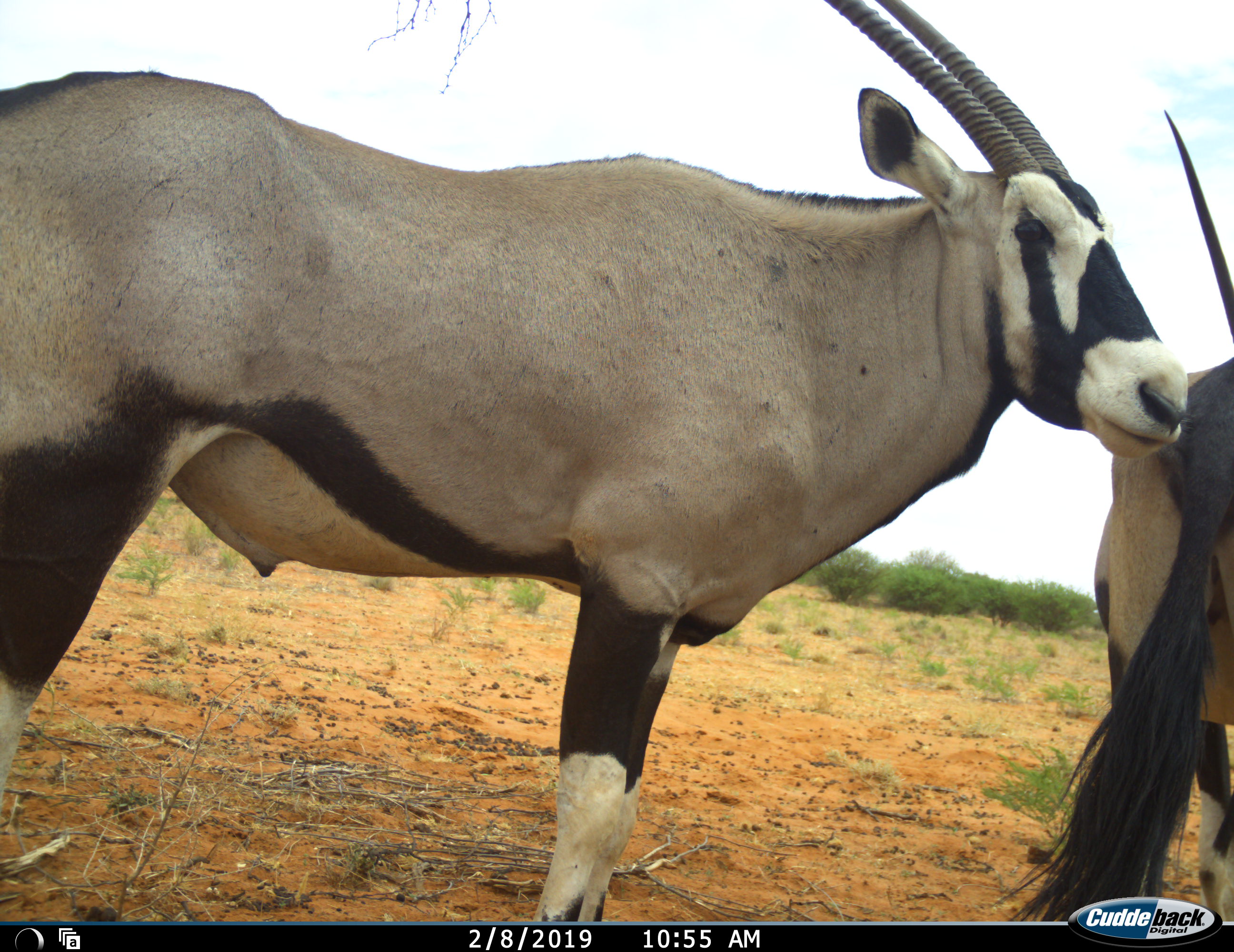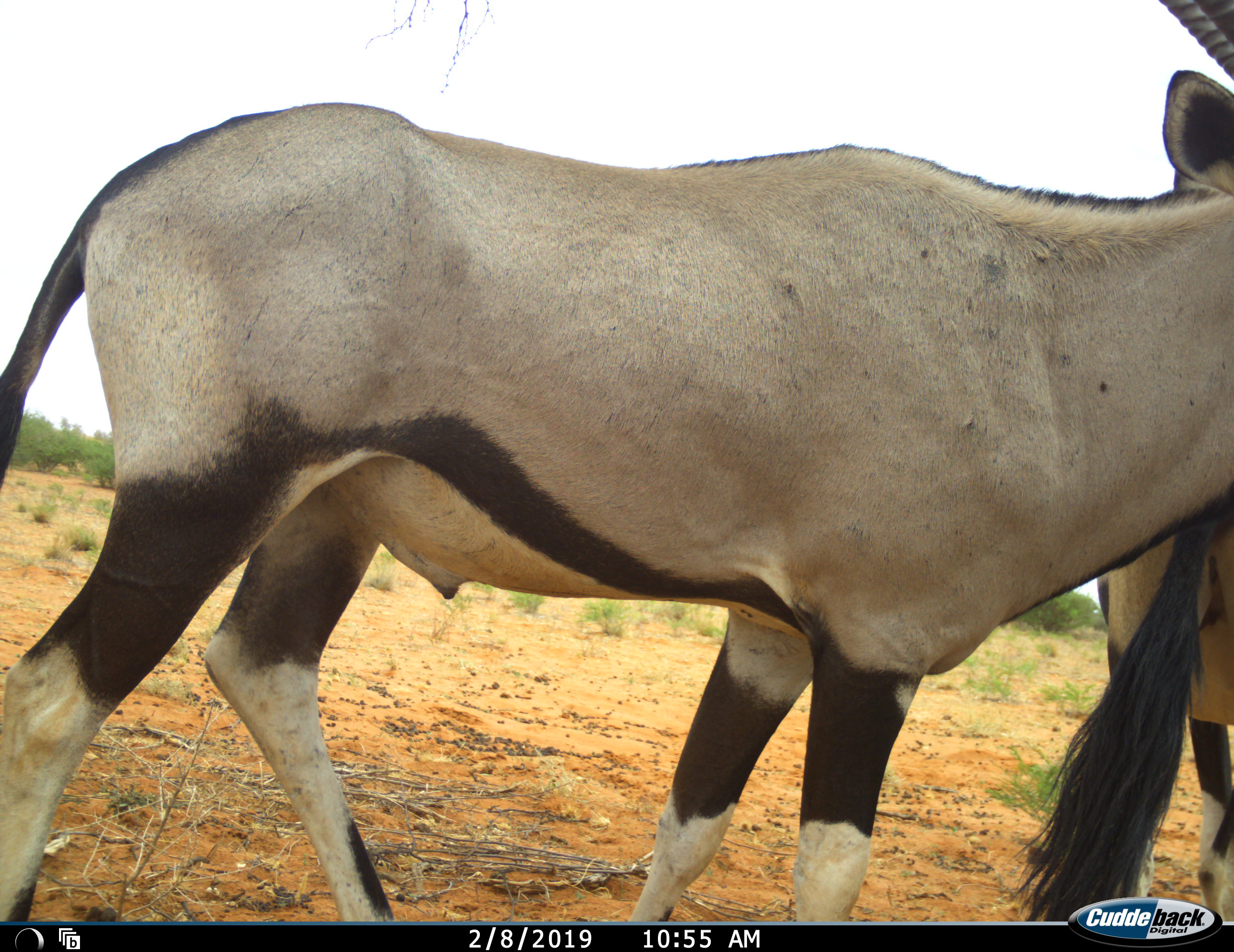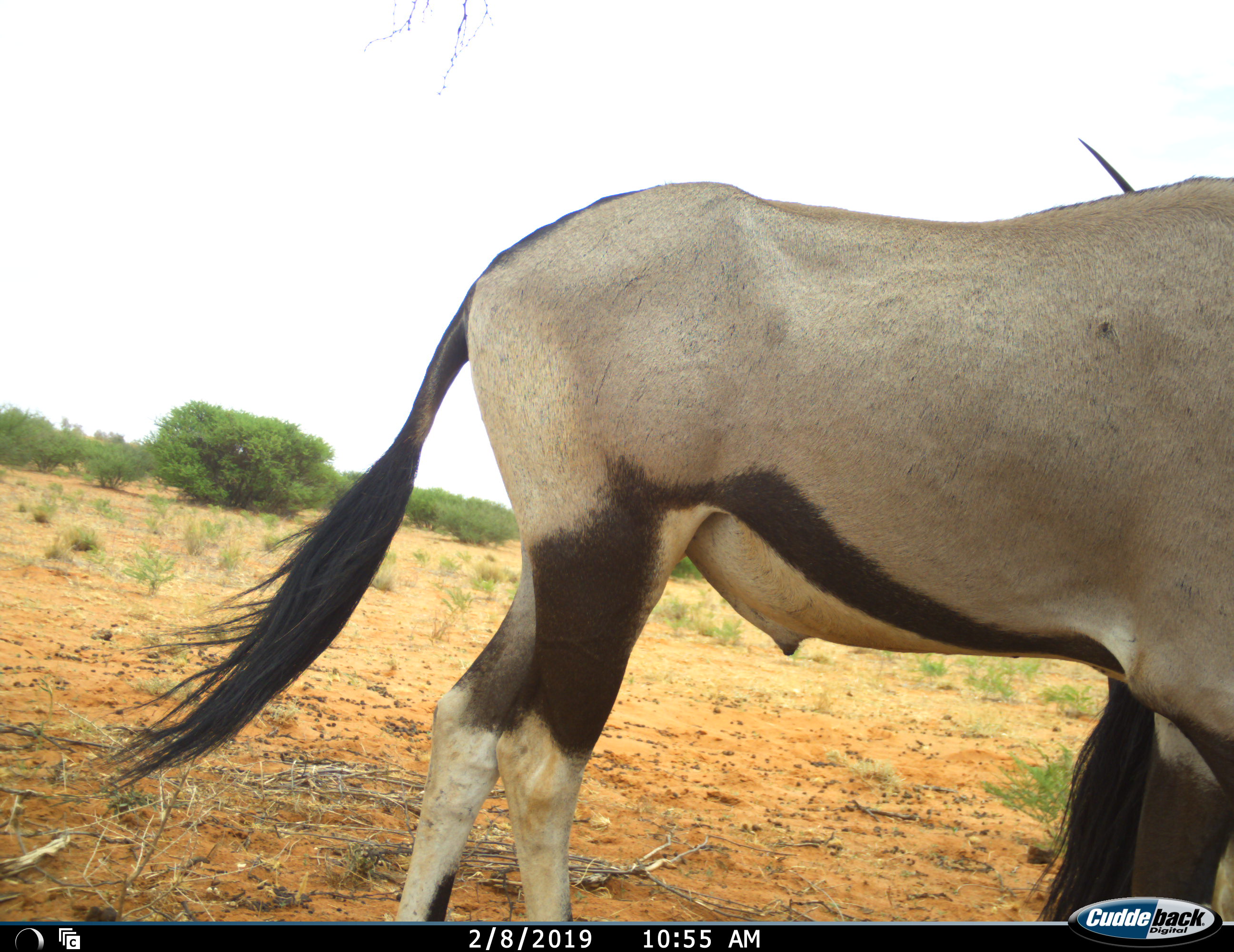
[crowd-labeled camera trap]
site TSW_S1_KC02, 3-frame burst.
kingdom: Animalia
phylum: Chordata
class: Mammalia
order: Artiodactyla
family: Bovidae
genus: Oryx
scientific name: Oryx gazella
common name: gemsbok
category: oryx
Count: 2.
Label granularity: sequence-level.